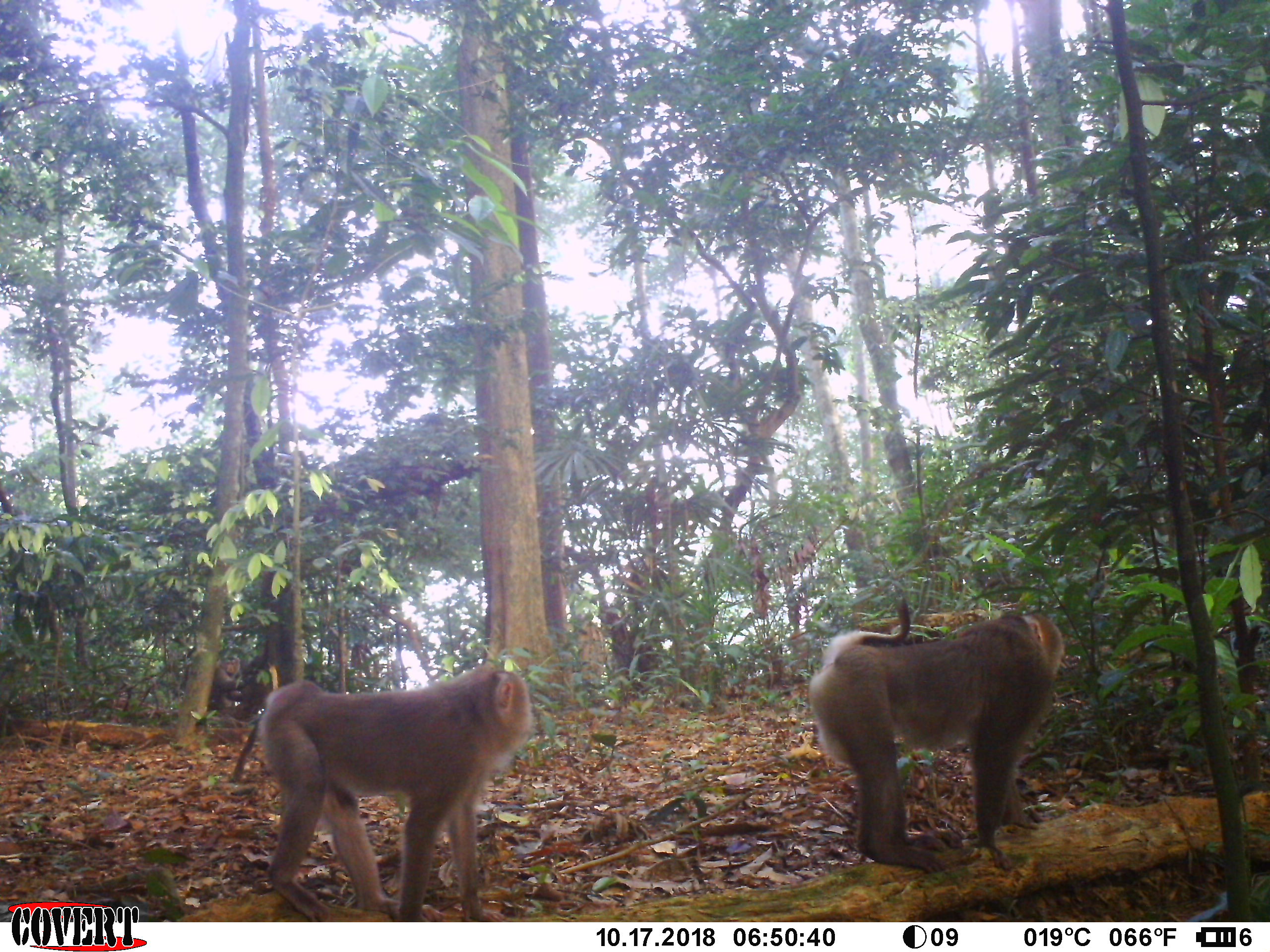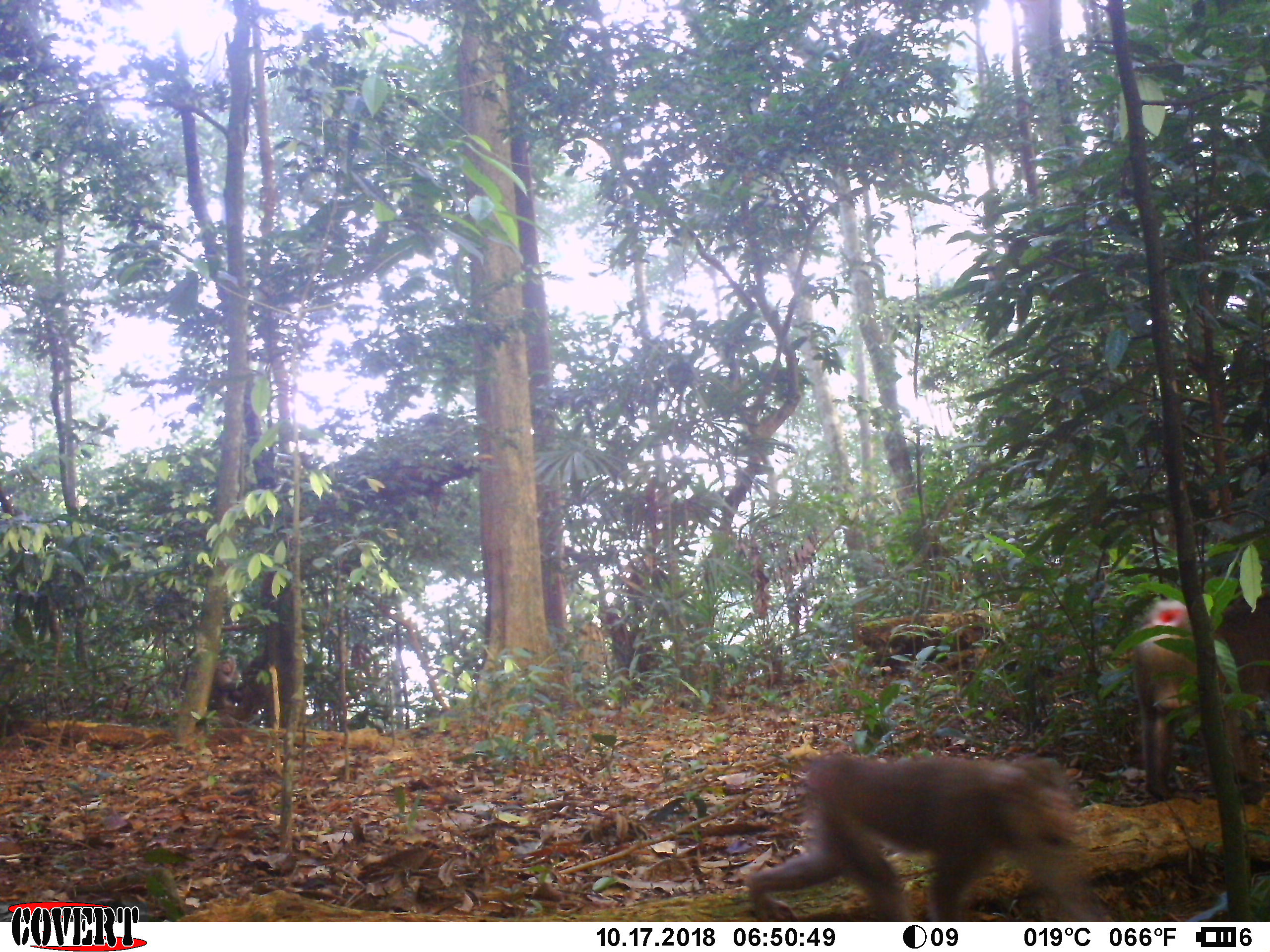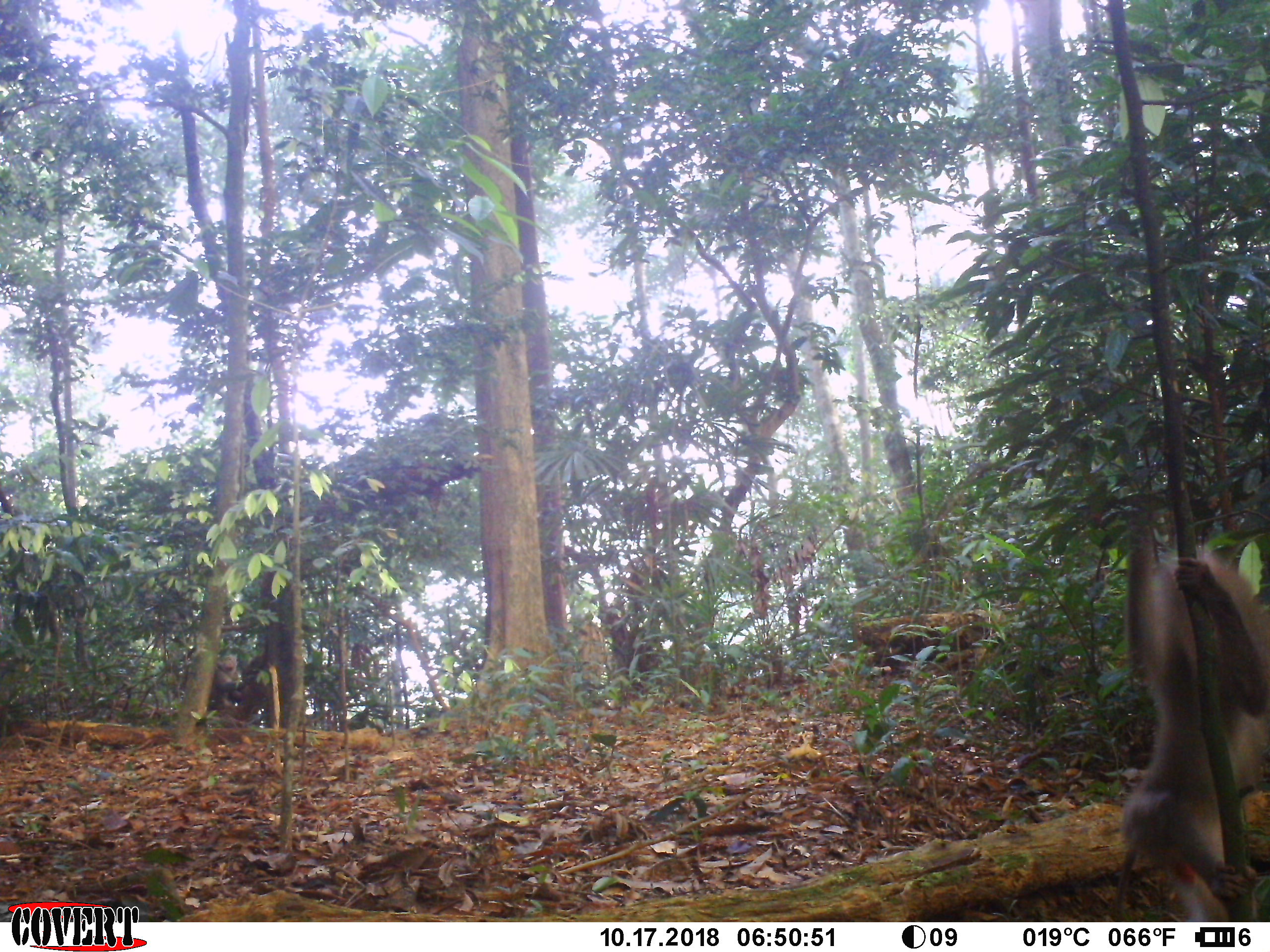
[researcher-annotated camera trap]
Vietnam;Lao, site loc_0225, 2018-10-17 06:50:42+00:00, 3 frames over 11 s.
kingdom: Animalia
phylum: Chordata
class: Mammalia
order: Primates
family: Cercopithecidae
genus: Macaca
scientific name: Macaca nemestrina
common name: pig-tailed macaque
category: pig tailed macaque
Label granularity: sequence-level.